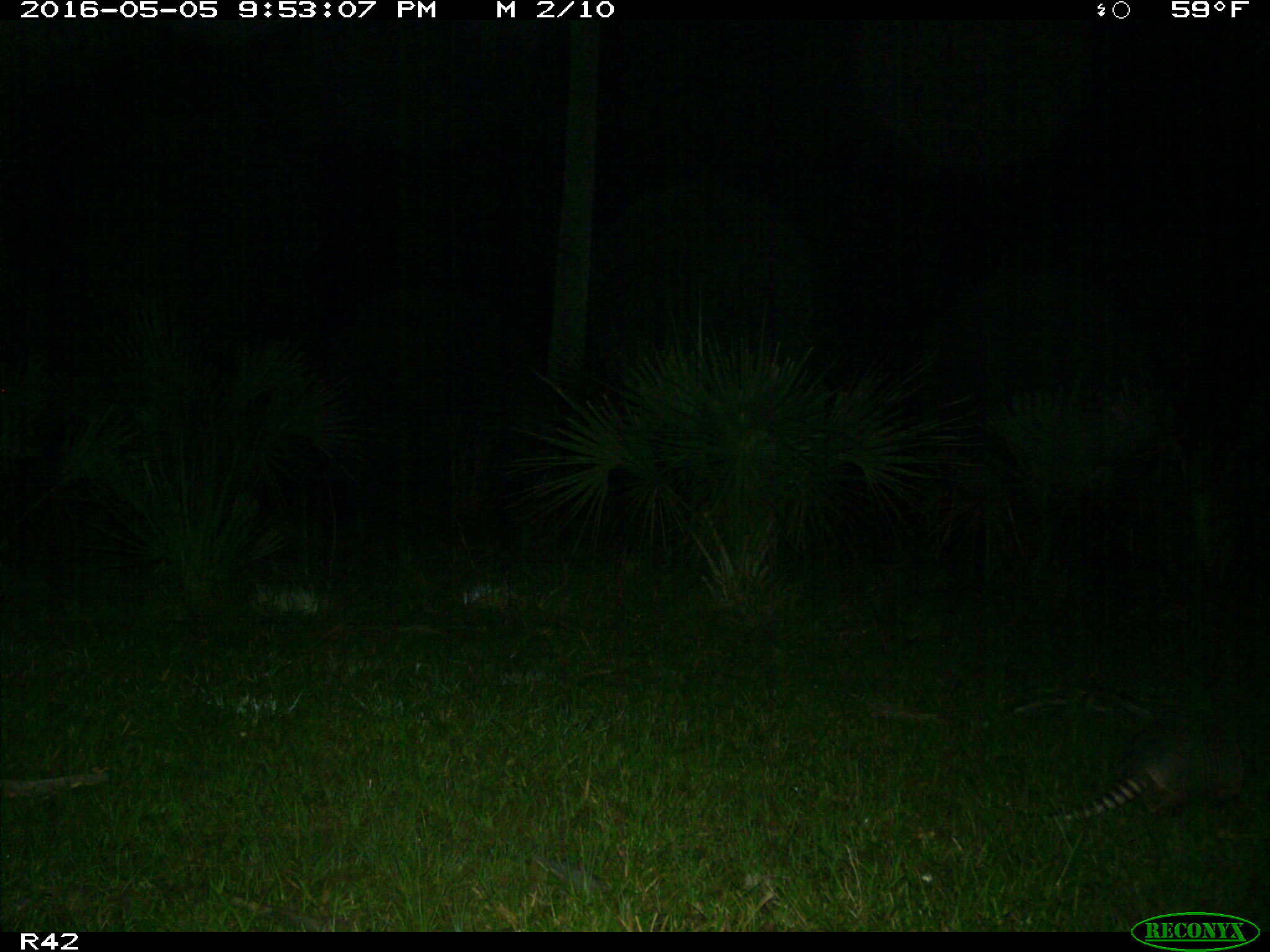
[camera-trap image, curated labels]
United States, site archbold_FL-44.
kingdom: Animalia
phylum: Chordata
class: Mammalia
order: Cingulata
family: Dasypodidae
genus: Dasypus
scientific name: Dasypus novemcinctus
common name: nine-banded armadillo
Dasypus novemcinctus (nine-banded armadillo).